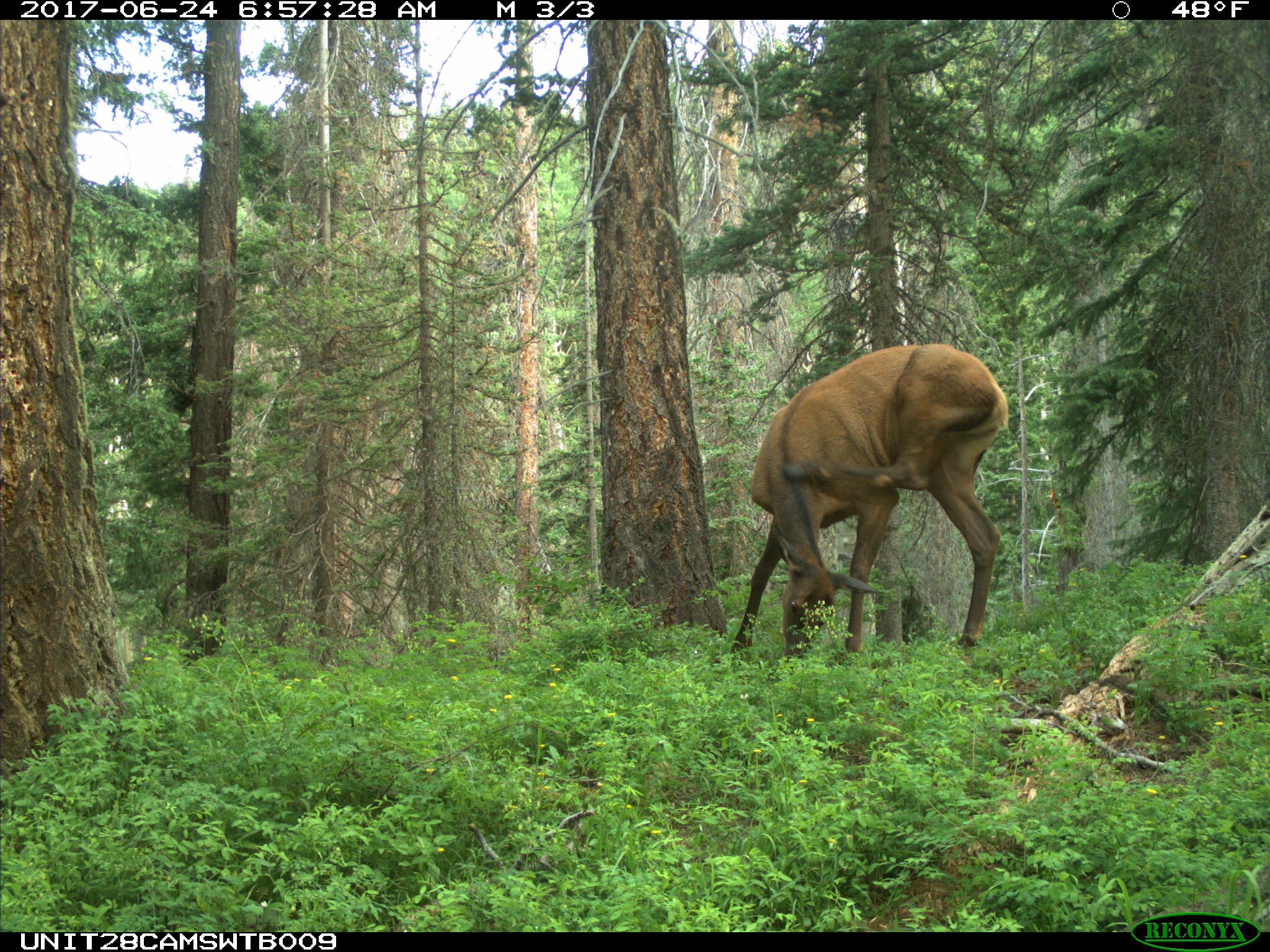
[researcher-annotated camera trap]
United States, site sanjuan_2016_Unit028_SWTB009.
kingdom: Animalia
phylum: Chordata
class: Mammalia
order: Artiodactyla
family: Cervidae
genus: Cervus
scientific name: Cervus elaphus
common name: red deer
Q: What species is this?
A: Cervus elaphus (red deer).